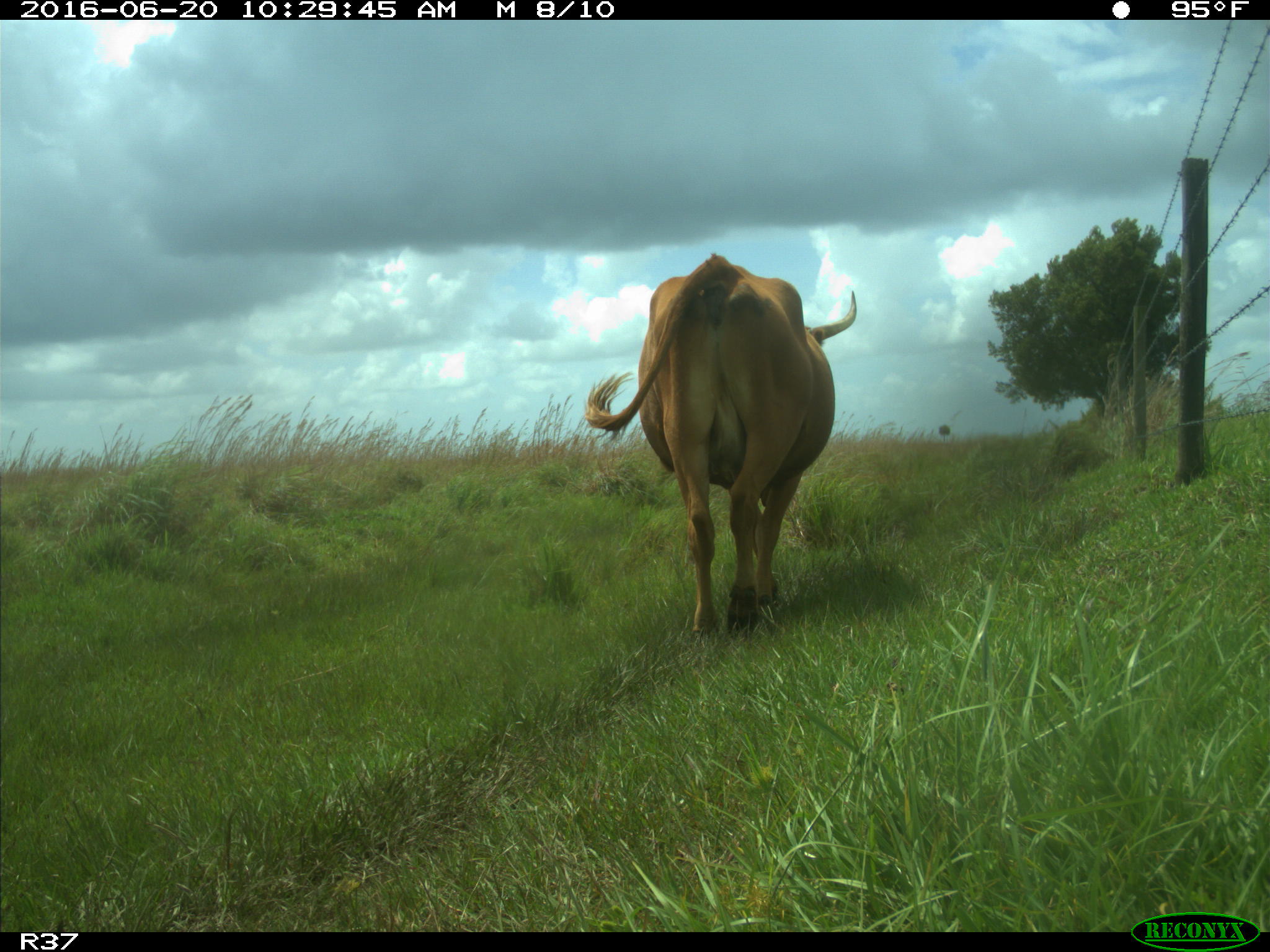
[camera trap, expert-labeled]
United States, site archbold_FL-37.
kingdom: Animalia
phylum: Chordata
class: Mammalia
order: Artiodactyla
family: Bovidae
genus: Bos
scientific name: Bos taurus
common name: domestic cow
Bos taurus (domestic cow).